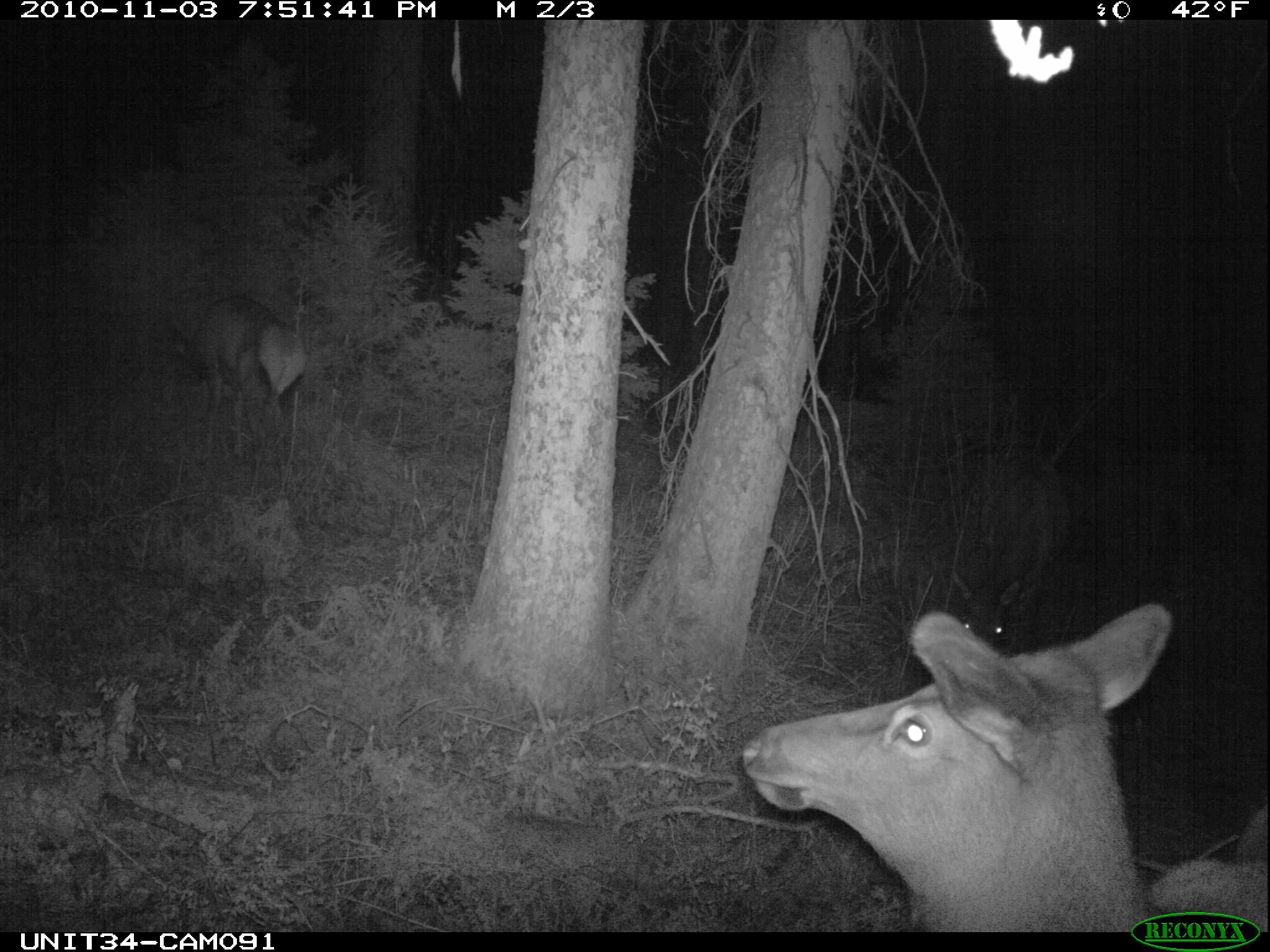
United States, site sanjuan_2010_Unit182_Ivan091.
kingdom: Animalia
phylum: Chordata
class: Mammalia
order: Artiodactyla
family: Cervidae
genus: Cervus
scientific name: Cervus elaphus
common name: red deer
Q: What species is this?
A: Cervus elaphus (red deer).